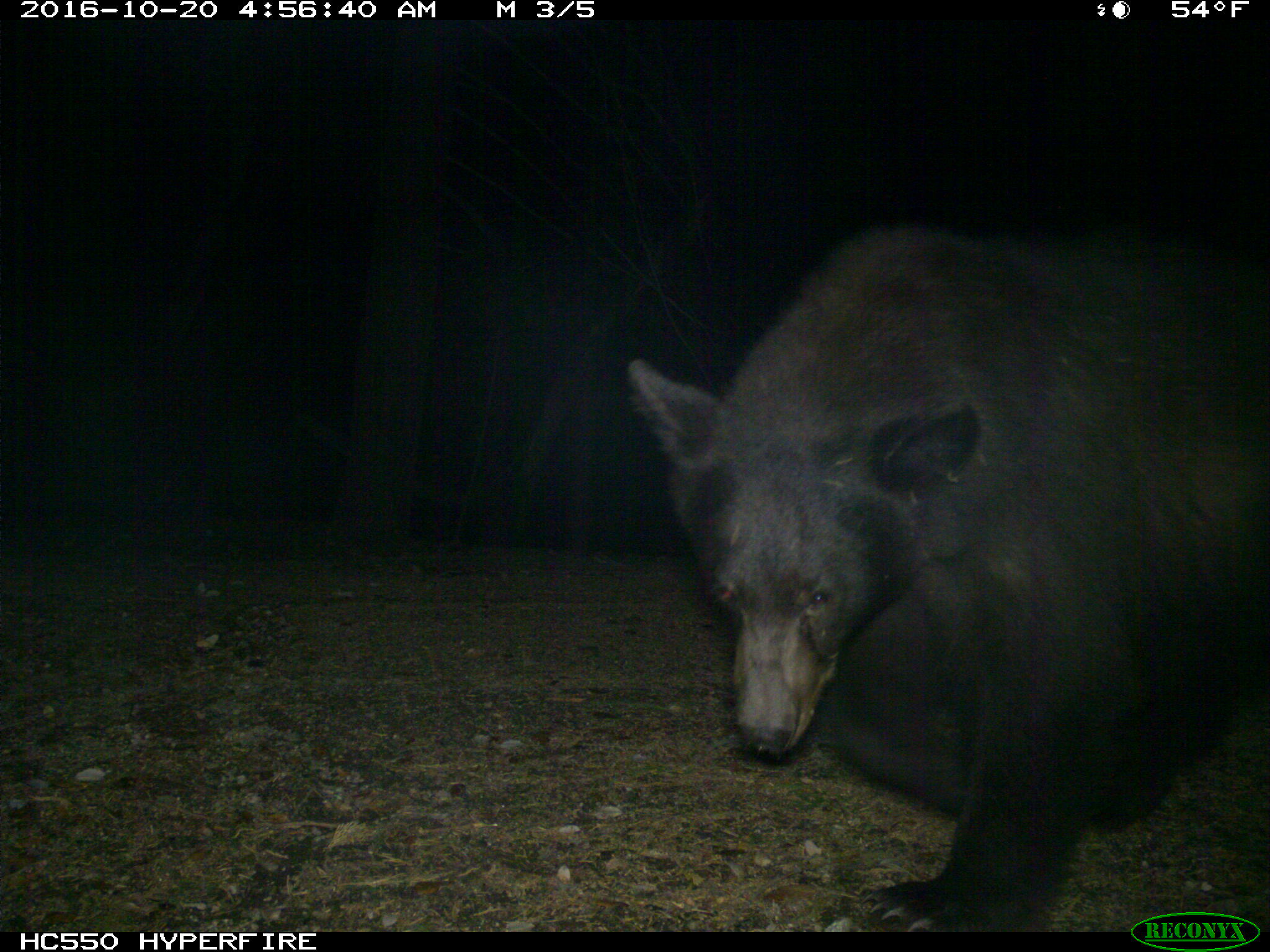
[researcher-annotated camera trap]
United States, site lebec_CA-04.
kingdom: Animalia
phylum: Chordata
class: Mammalia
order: Carnivora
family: Ursidae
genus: Ursus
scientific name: Ursus americanus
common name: american black bear